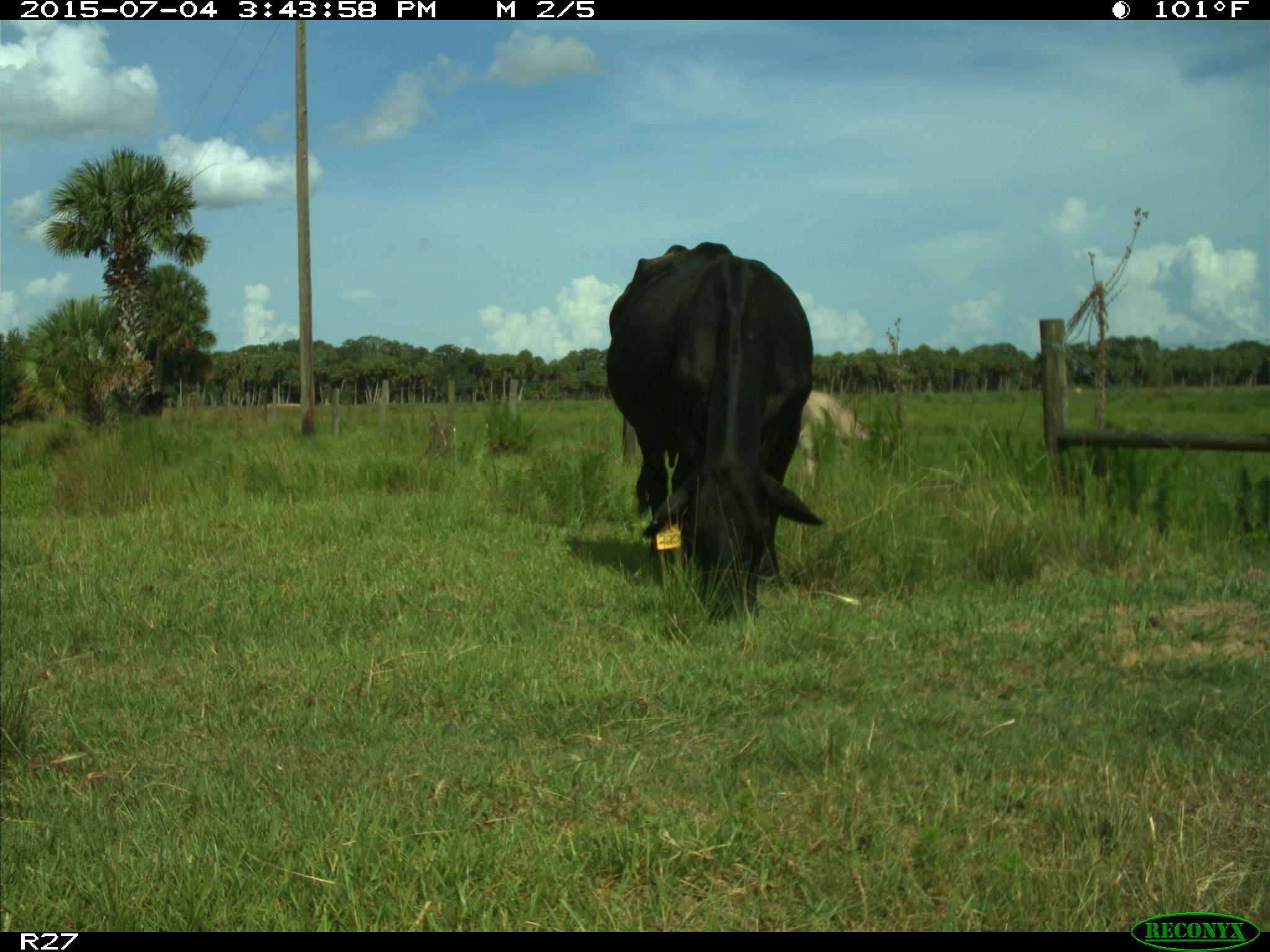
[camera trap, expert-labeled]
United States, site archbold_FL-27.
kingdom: Animalia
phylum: Chordata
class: Mammalia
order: Artiodactyla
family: Bovidae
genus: Bos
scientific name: Bos taurus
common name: domestic cow